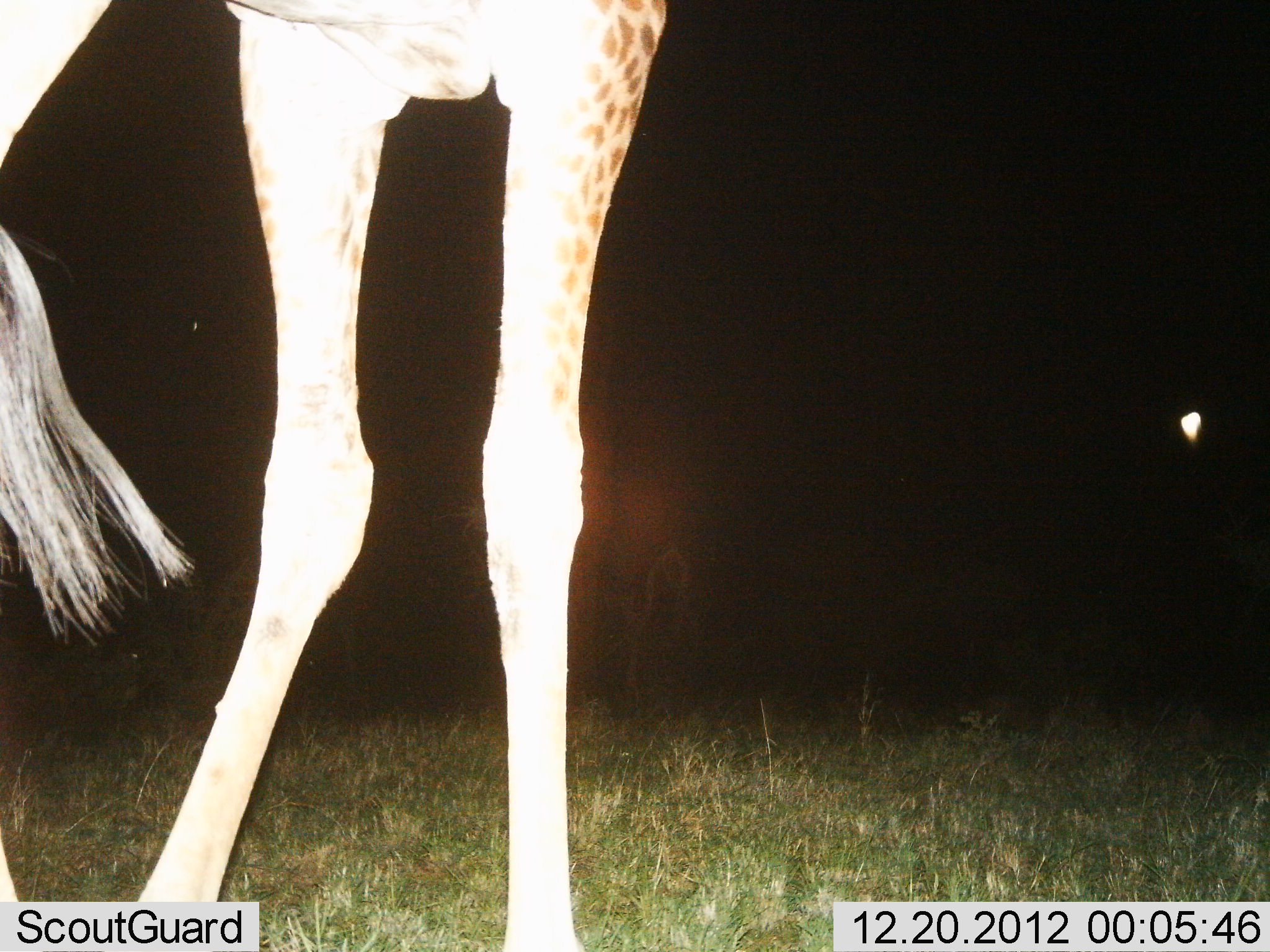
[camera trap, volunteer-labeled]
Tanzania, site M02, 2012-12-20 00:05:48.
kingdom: Animalia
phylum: Chordata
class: Mammalia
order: Artiodactyla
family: Giraffidae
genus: Giraffa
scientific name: Giraffa camelopardalis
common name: giraffe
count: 1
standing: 88%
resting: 2%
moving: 16%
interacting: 0%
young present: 0%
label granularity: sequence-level